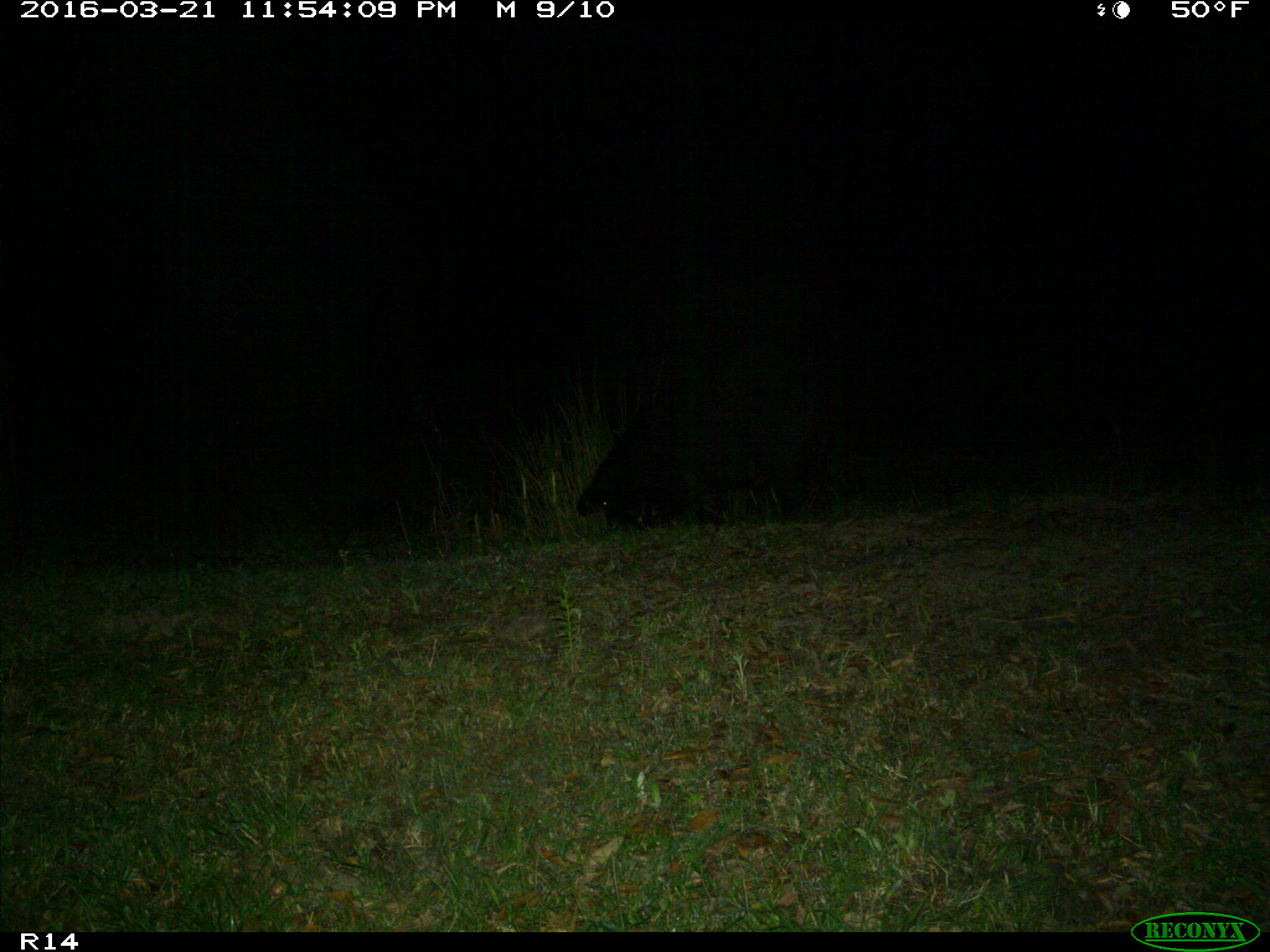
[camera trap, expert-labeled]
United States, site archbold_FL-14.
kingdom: Animalia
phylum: Chordata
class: Mammalia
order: Artiodactyla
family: Suidae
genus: Sus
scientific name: Sus scrofa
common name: wild boar